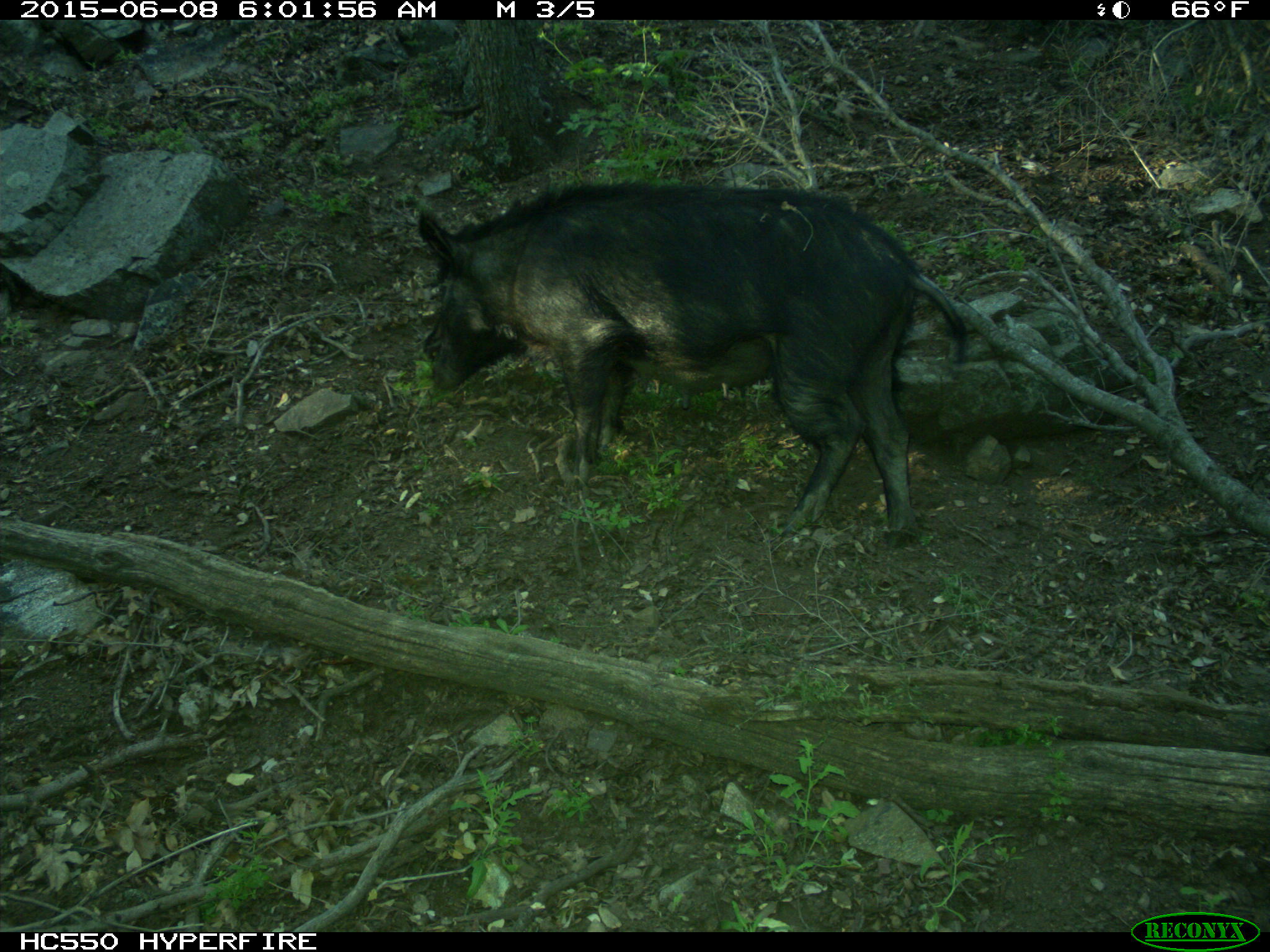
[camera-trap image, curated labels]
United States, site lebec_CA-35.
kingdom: Animalia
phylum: Chordata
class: Mammalia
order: Artiodactyla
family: Suidae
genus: Sus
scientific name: Sus scrofa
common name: wild boar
Sus scrofa (wild boar).